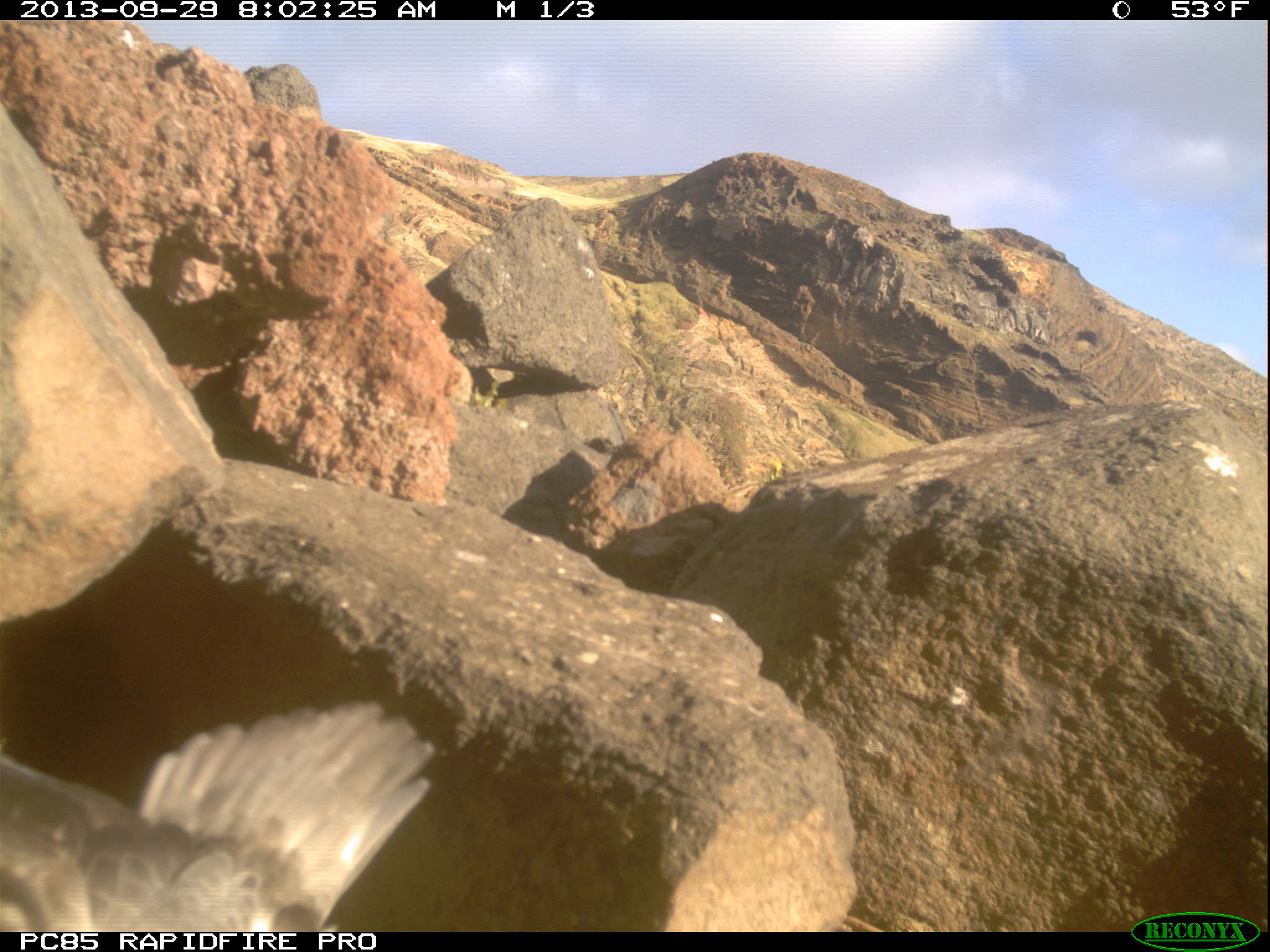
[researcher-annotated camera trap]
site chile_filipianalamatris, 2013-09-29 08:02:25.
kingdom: Animalia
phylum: Chordata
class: Aves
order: Procellariiformes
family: Procellariidae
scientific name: Procellariidae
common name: petrel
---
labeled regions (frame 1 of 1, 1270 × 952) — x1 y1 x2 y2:
petrel: 3 687 440 937